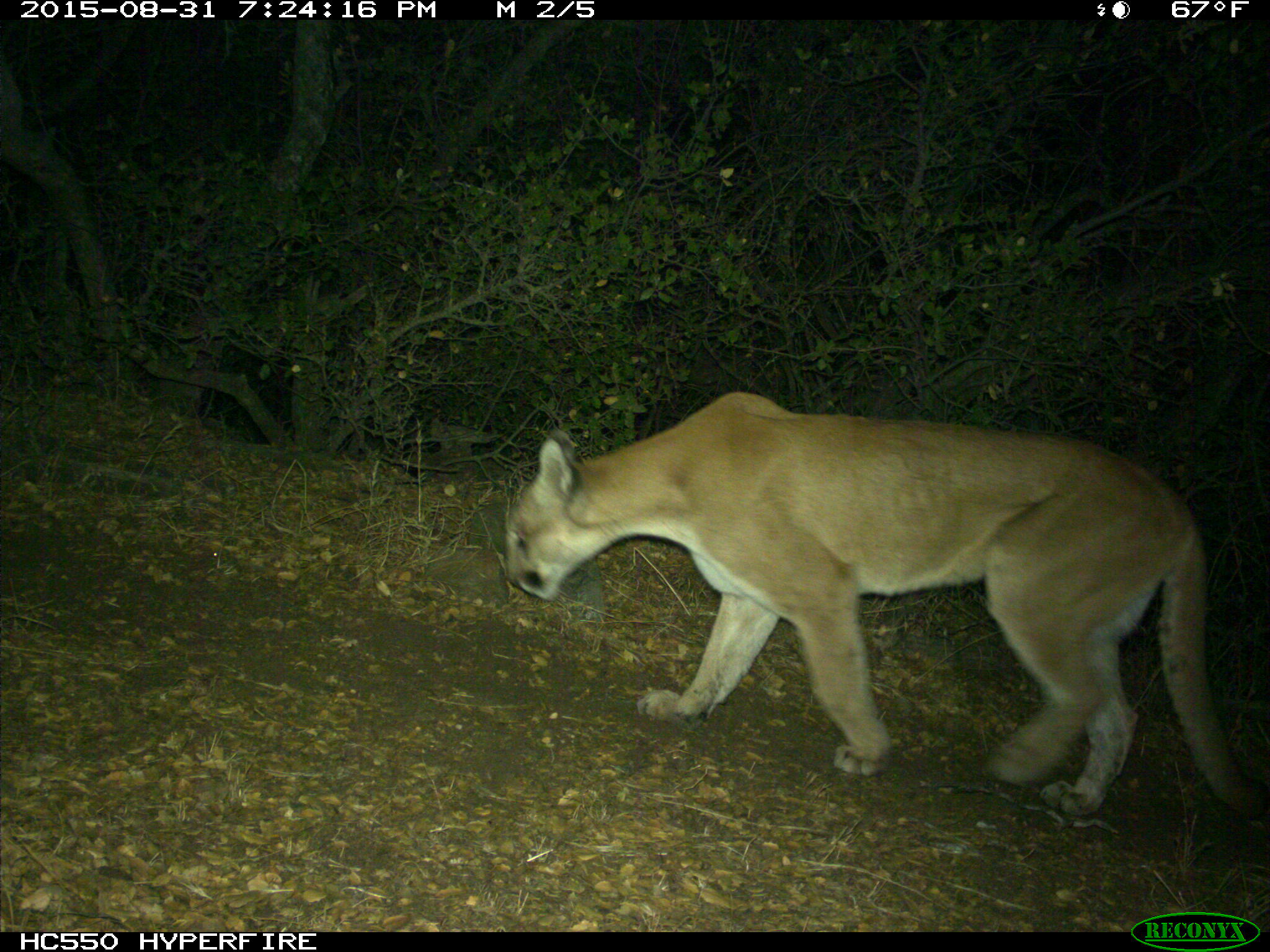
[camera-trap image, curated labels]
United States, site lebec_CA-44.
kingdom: Animalia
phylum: Chordata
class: Mammalia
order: Carnivora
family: Felidae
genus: Puma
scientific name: Puma concolor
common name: mountain lion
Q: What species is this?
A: Puma concolor (mountain lion).